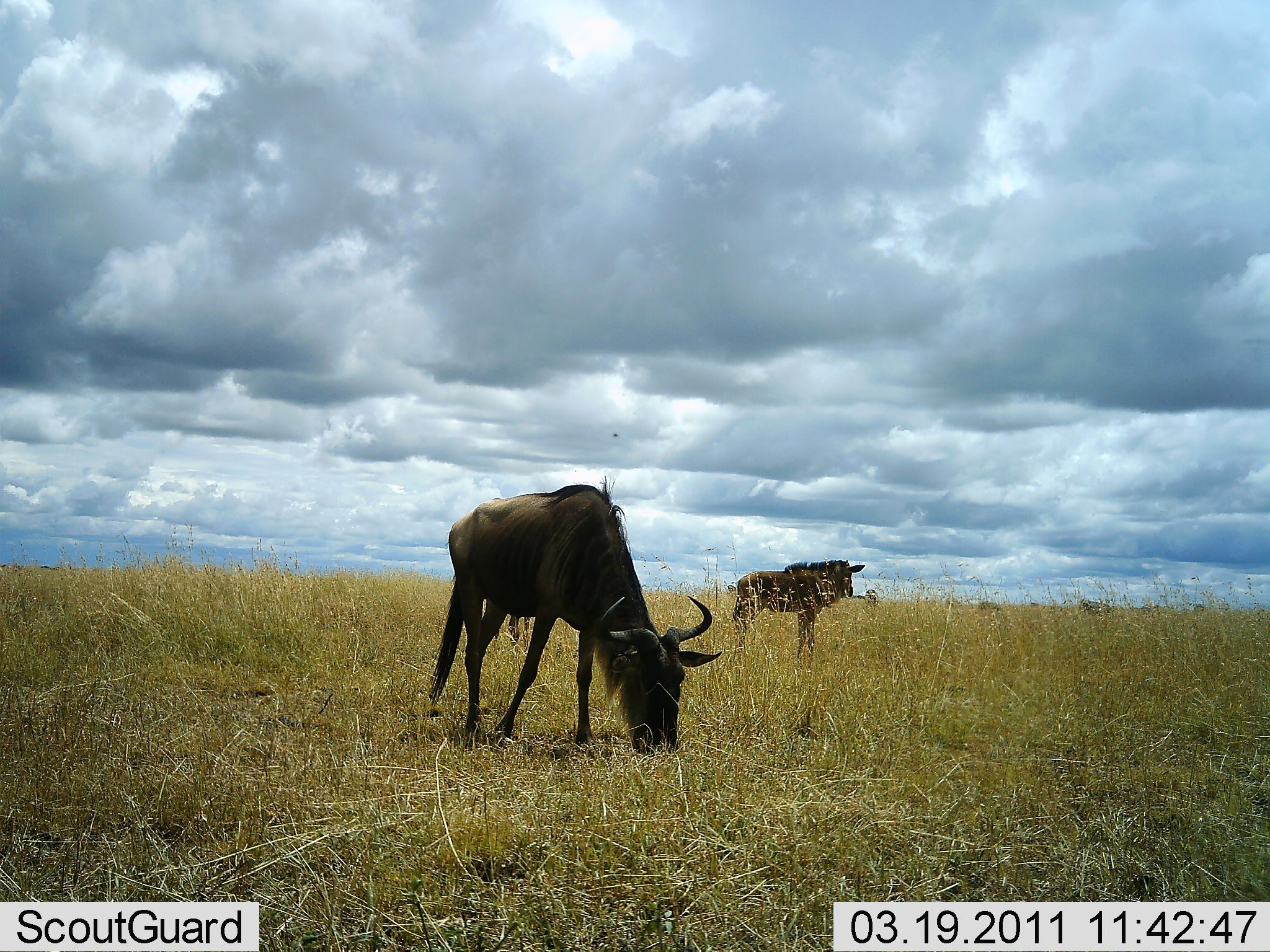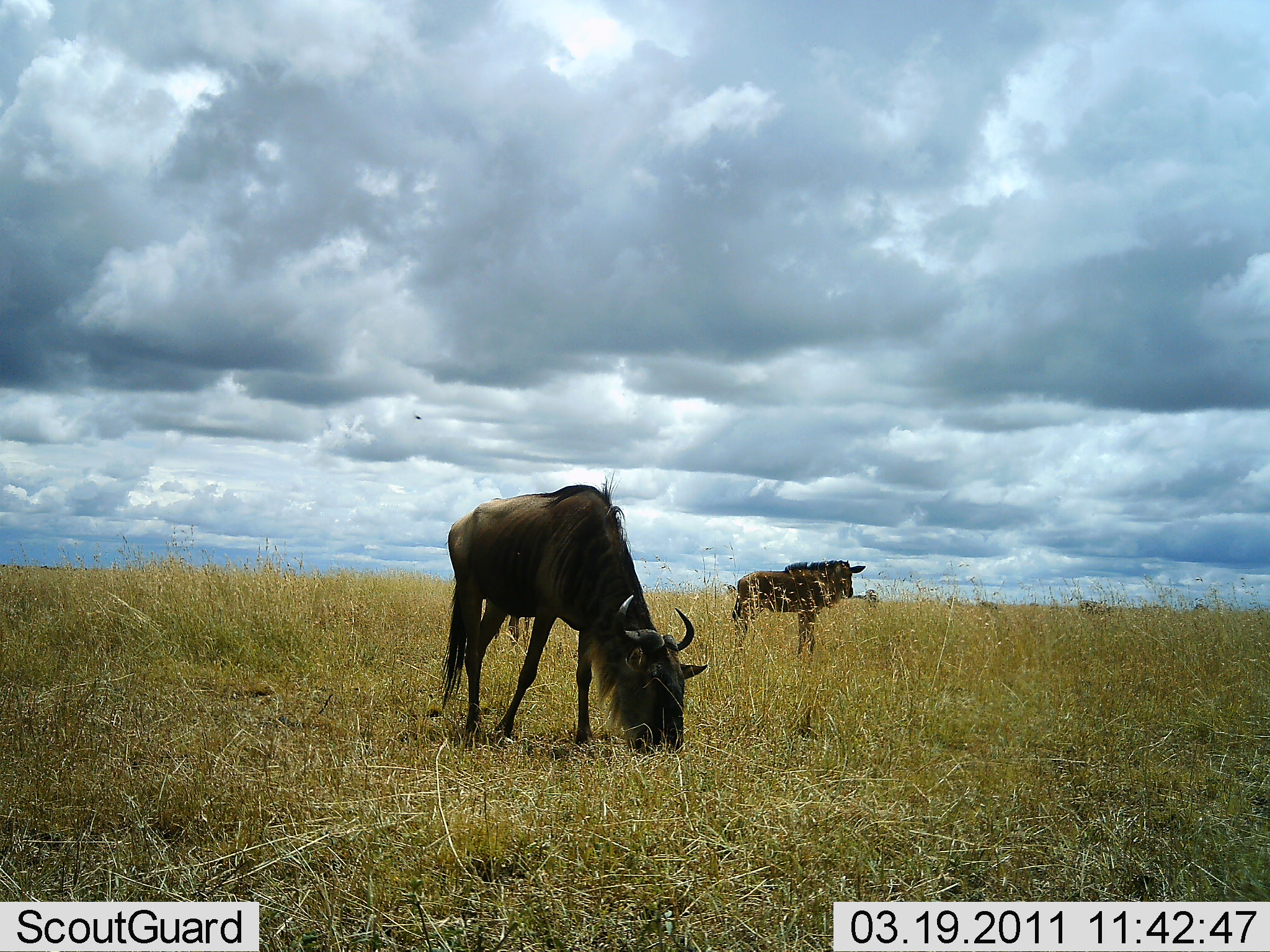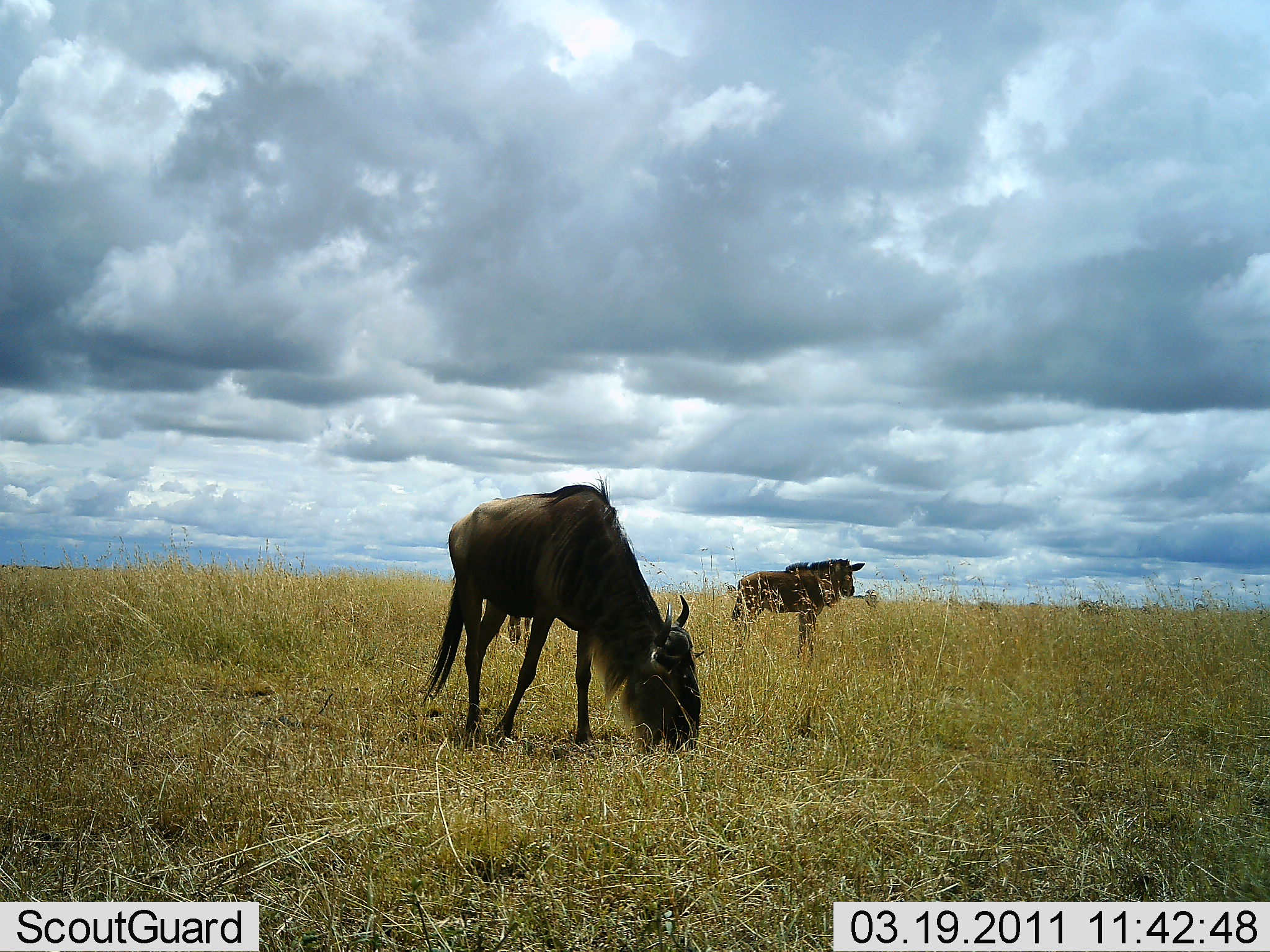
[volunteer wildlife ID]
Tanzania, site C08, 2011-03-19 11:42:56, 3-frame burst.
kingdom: Animalia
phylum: Chordata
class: Mammalia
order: Artiodactyla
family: Bovidae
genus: Connochaetes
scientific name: Connochaetes taurinus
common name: blue wildebeest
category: wildebeest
Wildebeest (blue wildebeest) (Connochaetes taurinus), count 2. Behavior (volunteer vote fractions): standing 73%, resting 9%, moving 0%, interacting 0%. Young present (vote fraction): 9%. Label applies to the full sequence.